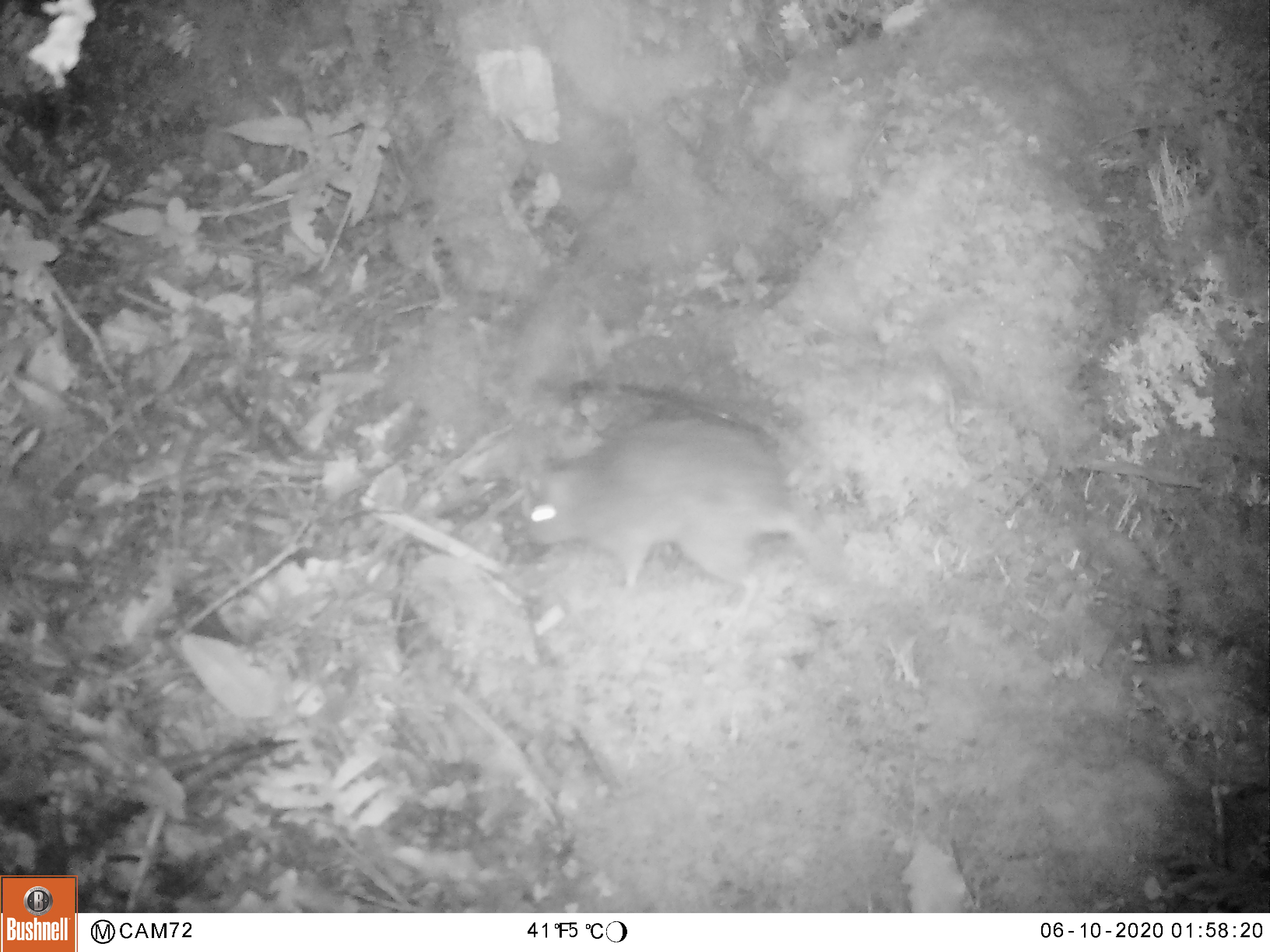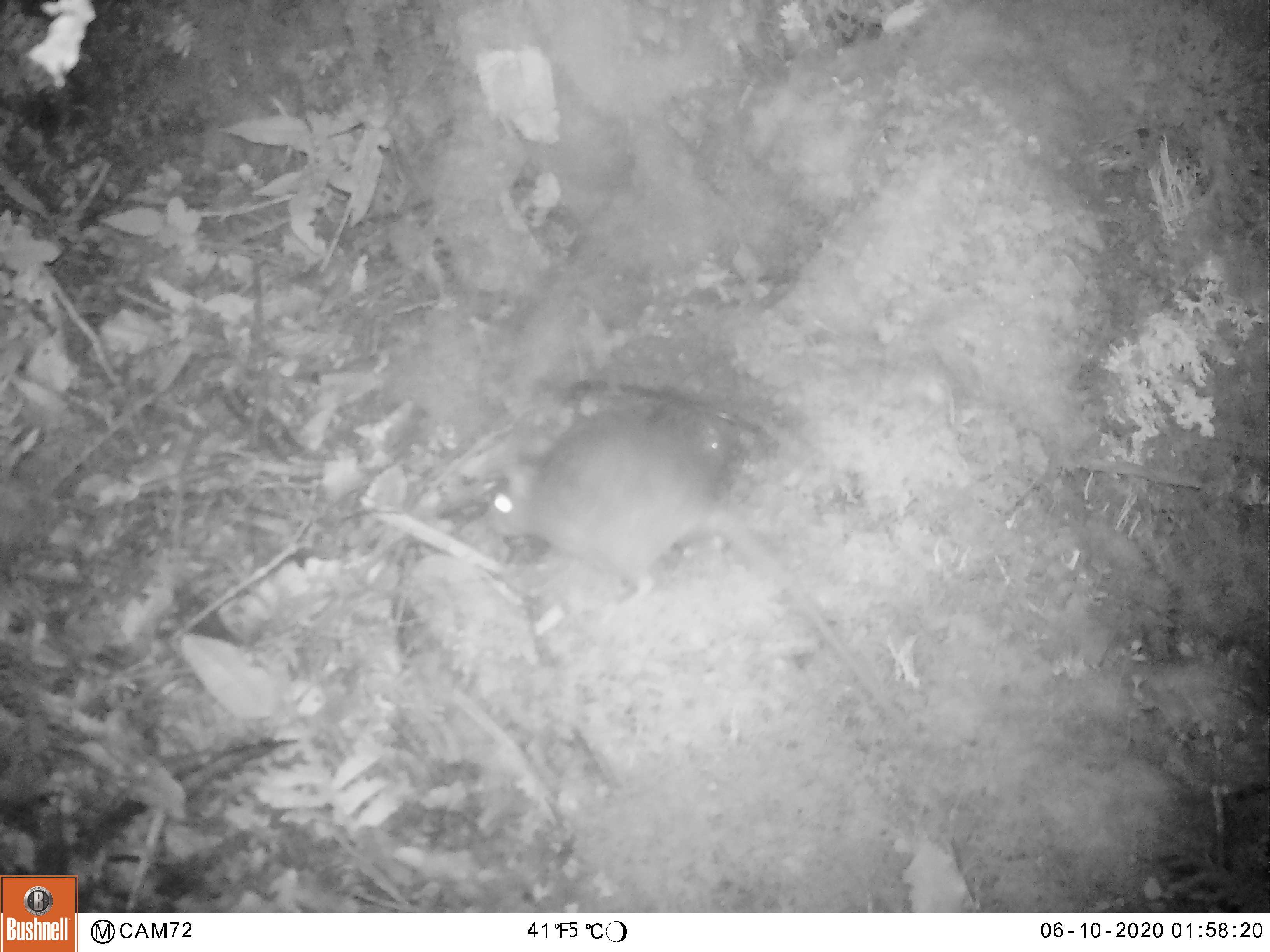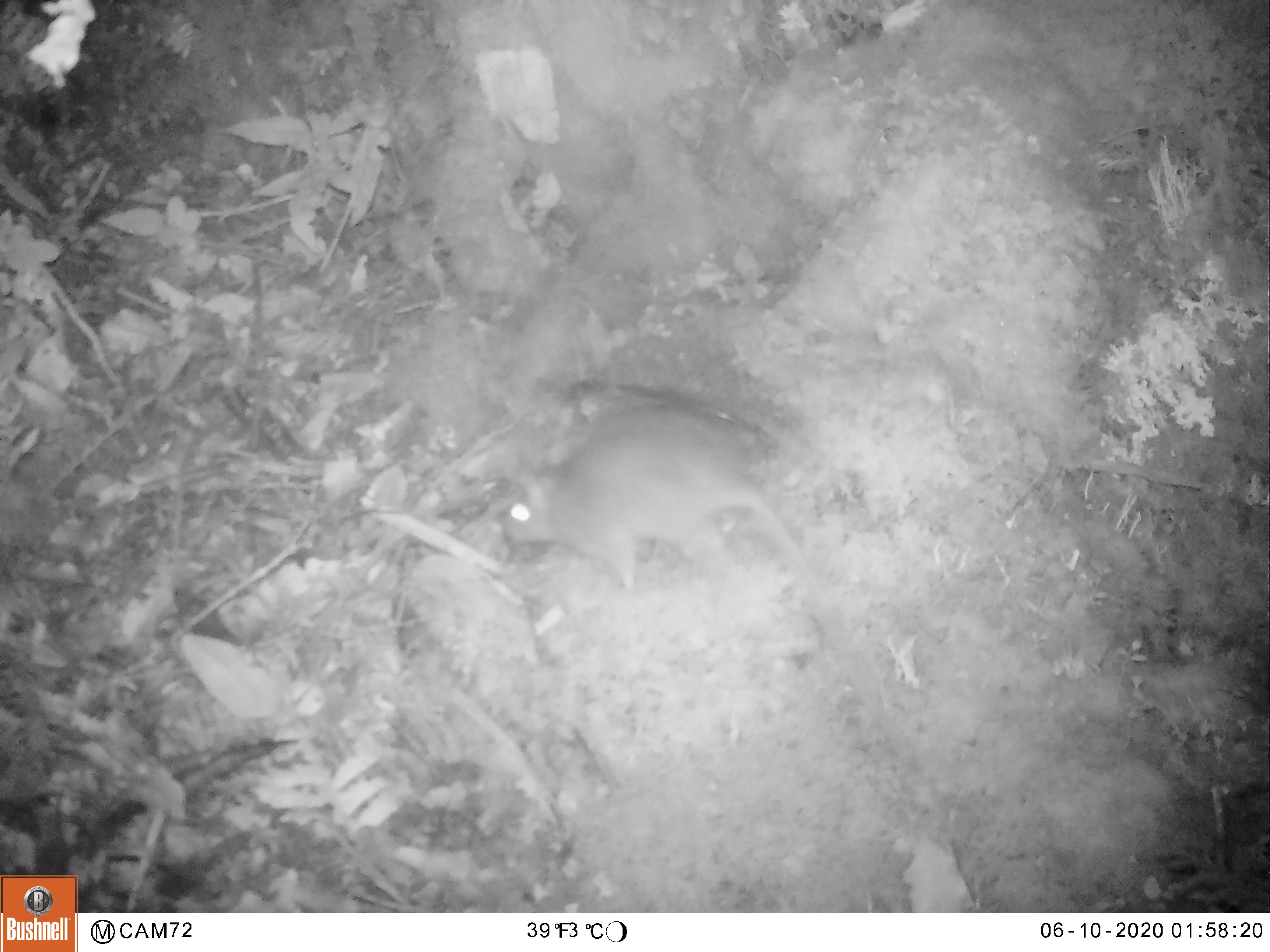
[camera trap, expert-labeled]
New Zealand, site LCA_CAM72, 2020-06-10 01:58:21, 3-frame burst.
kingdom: Animalia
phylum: Chordata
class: Mammalia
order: Rodentia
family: Muridae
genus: Rattus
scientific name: Rattus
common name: rat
Rat (Rattus).